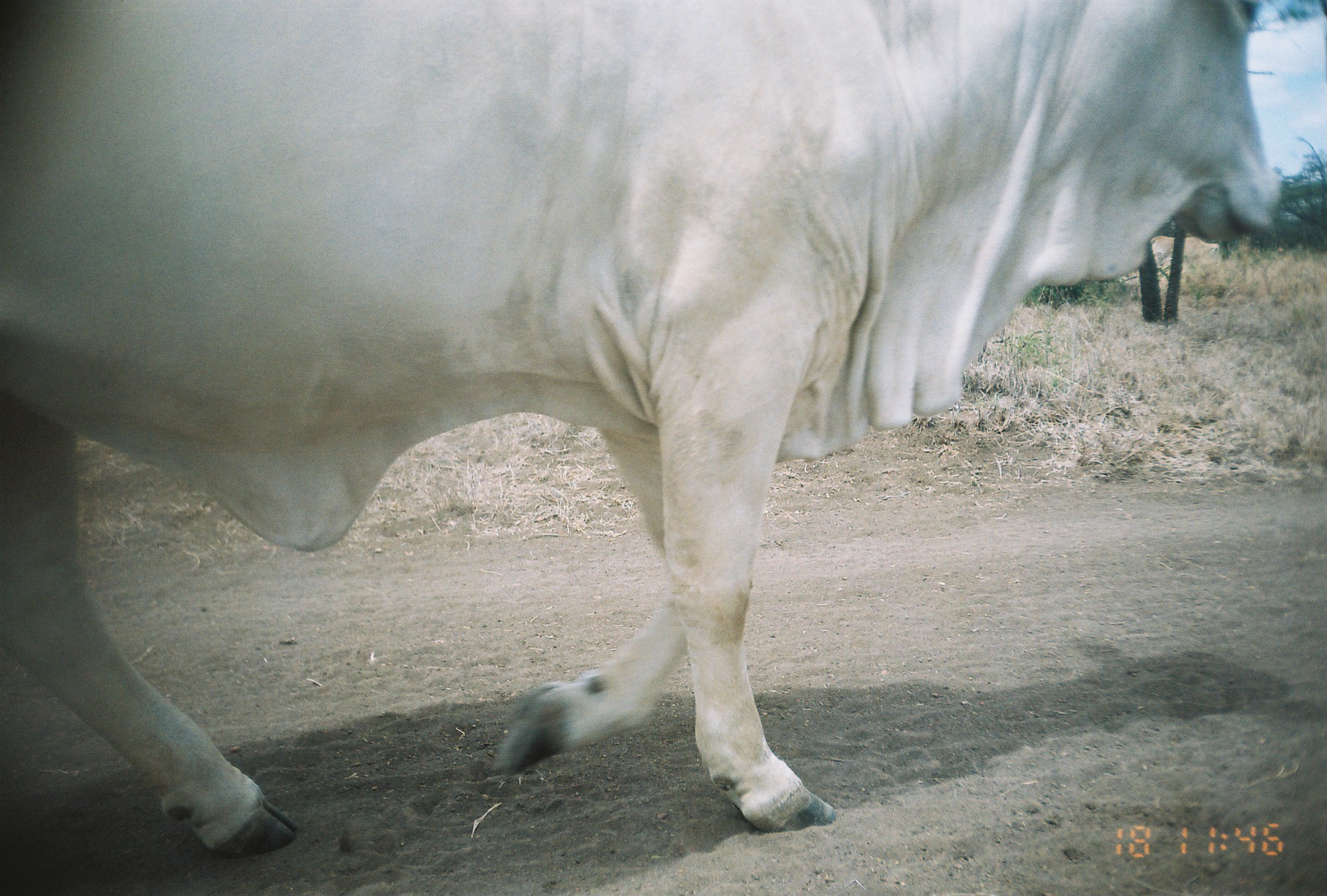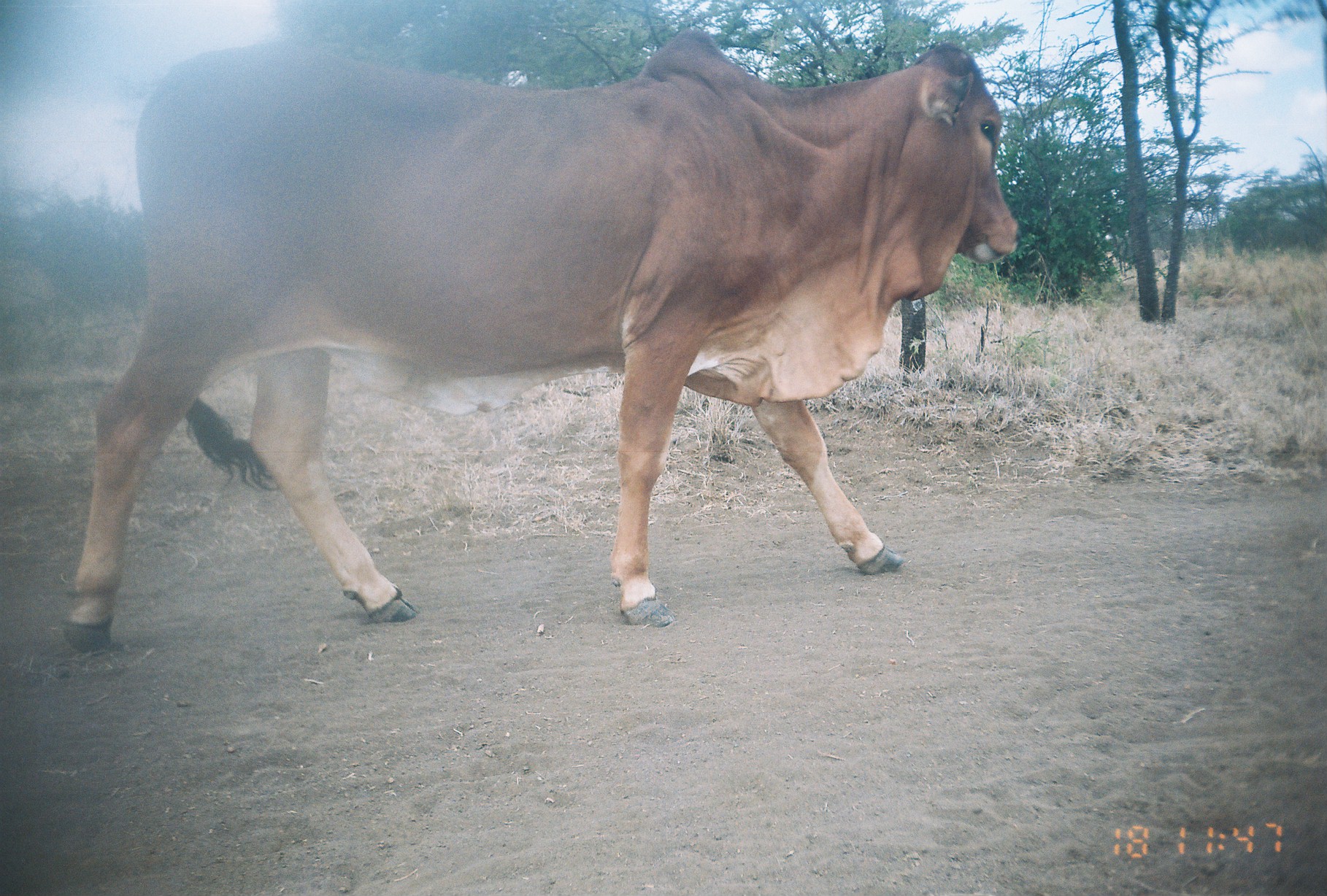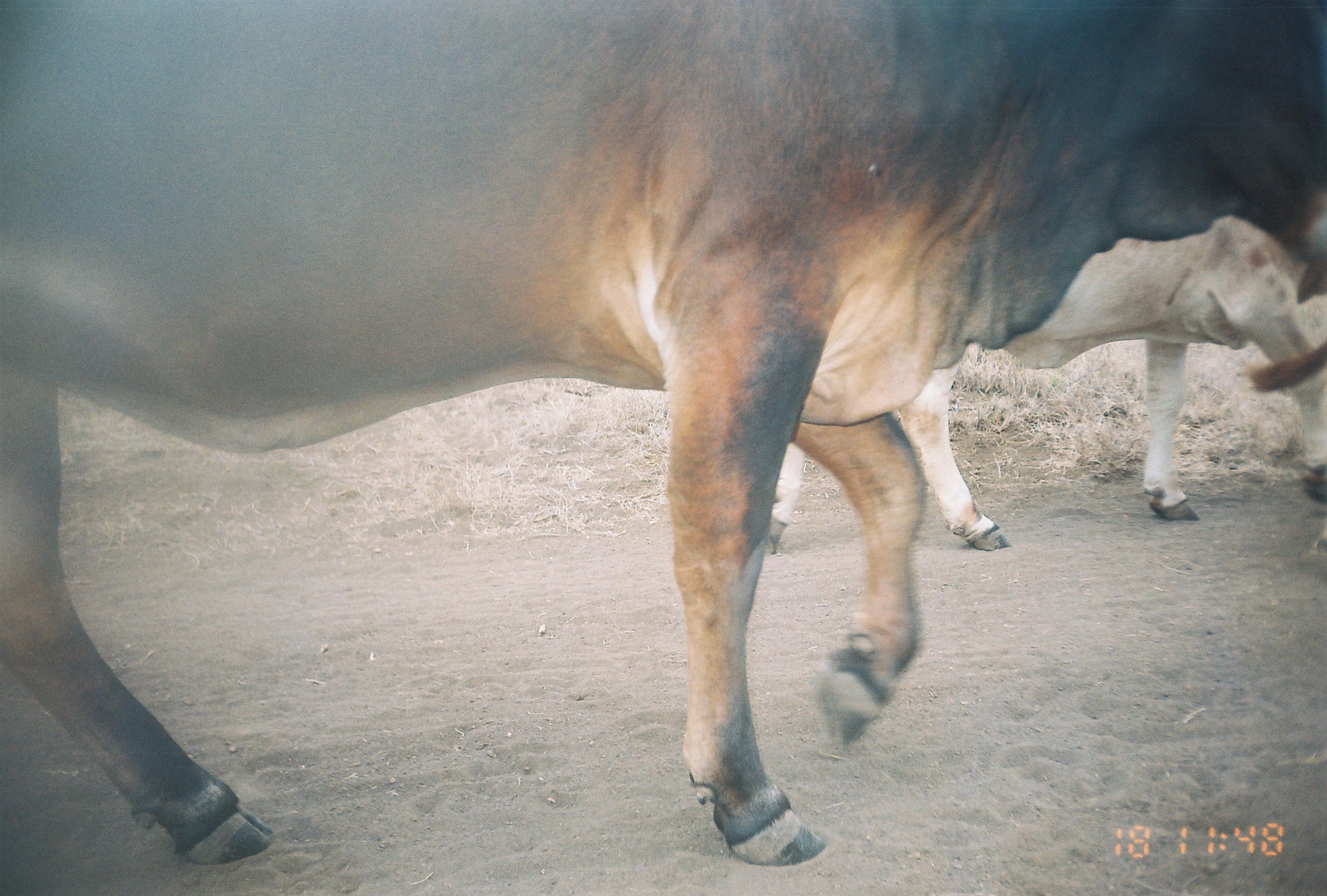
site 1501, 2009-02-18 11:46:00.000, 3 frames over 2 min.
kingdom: Animalia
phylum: Chordata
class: Mammalia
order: Artiodactyla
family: Bovidae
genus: Bos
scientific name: Bos taurus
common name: domestic cattle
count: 1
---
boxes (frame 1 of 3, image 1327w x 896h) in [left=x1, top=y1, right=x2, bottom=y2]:
bos taurus: [left=0, top=0, right=1283, bottom=855]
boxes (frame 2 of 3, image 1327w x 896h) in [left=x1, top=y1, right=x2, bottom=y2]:
bos taurus: [left=63, top=30, right=1023, bottom=654]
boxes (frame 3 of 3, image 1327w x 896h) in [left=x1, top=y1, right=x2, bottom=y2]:
bos taurus: [left=0, top=0, right=1327, bottom=867]; [left=767, top=213, right=1326, bottom=555]